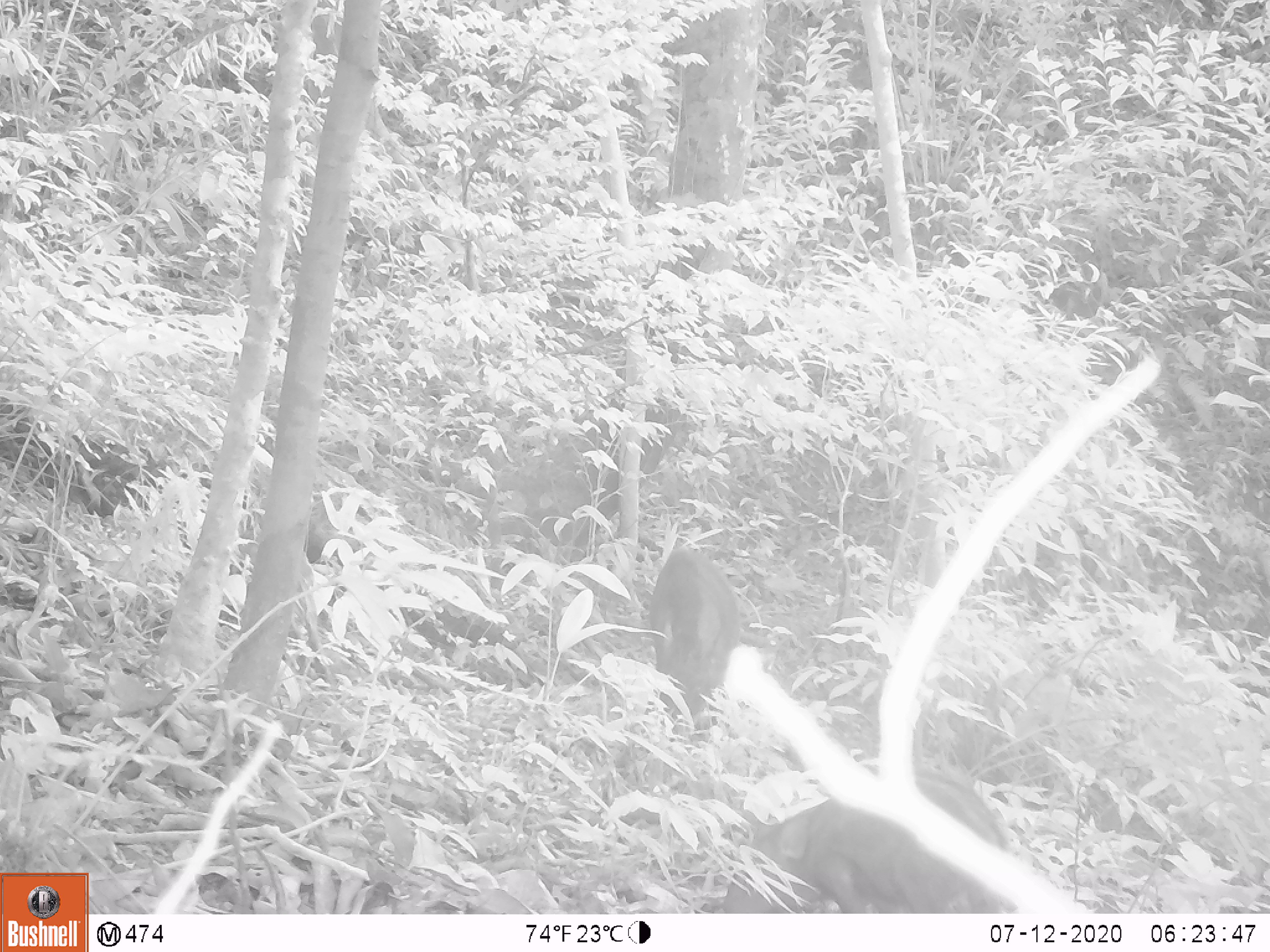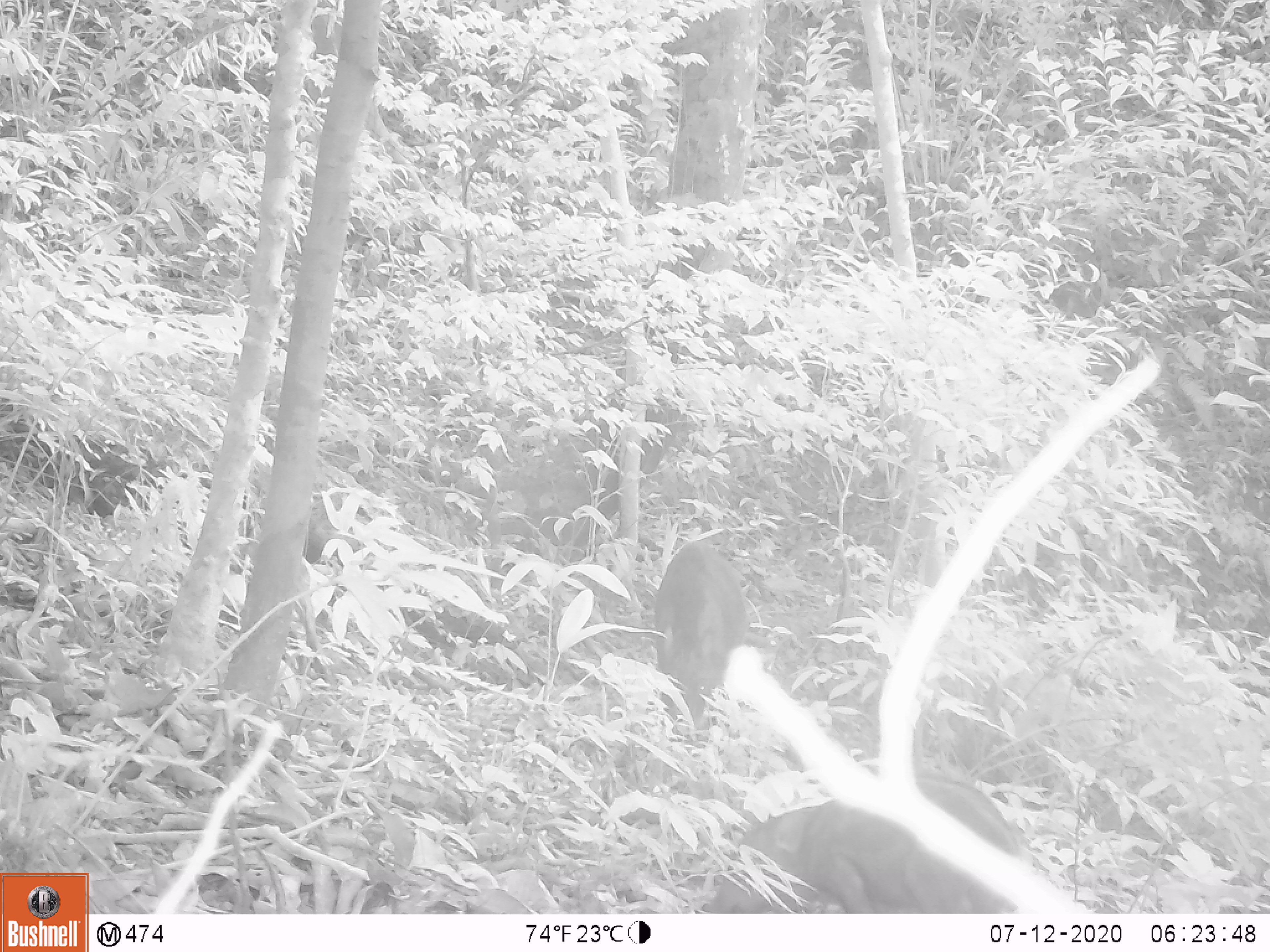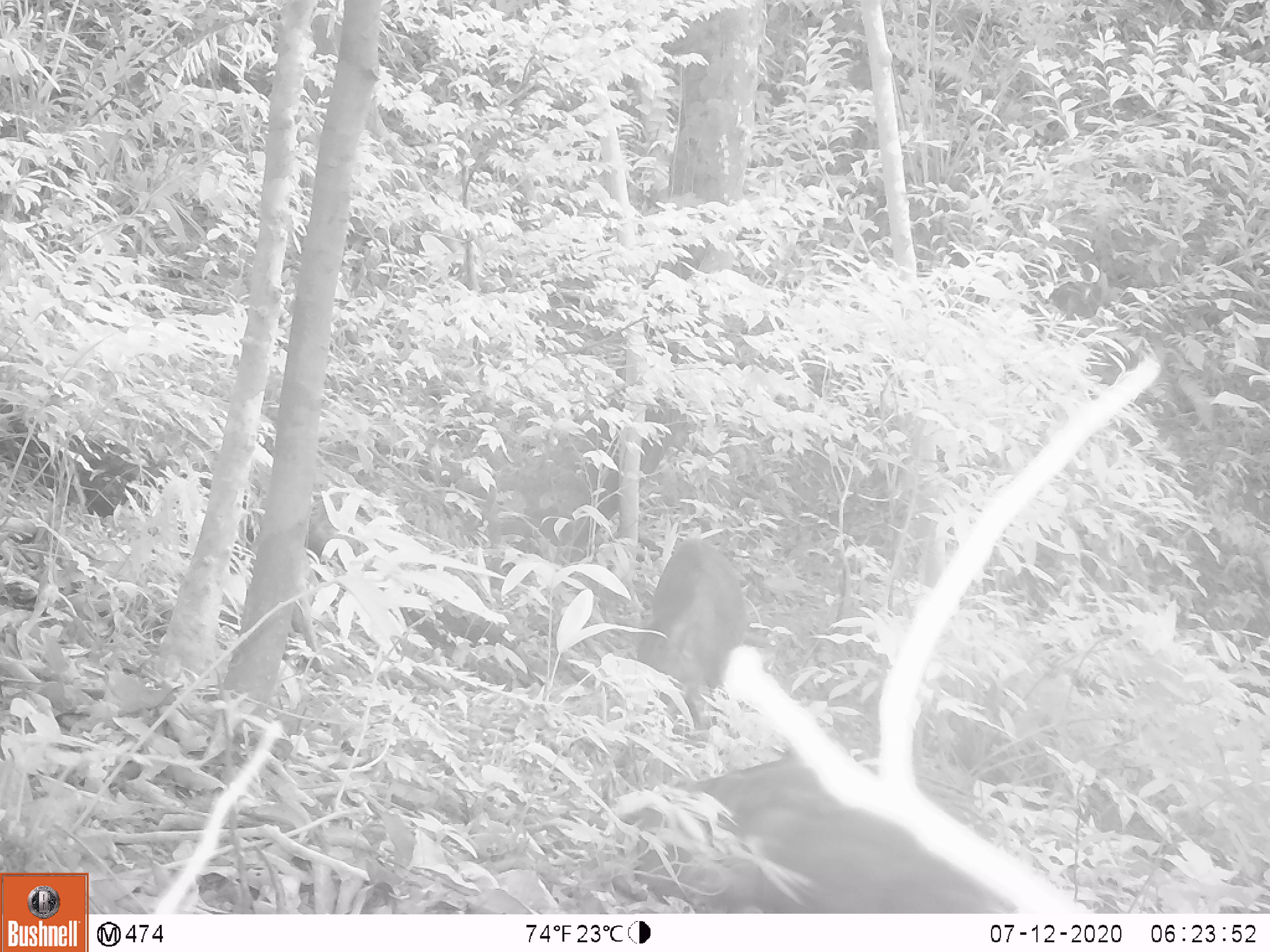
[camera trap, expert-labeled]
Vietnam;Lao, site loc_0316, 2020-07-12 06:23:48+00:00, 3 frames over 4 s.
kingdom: Animalia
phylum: Chordata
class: Mammalia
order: Artiodactyla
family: Suidae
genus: Sus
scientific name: Sus scrofa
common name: eurasian wild pig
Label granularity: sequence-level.